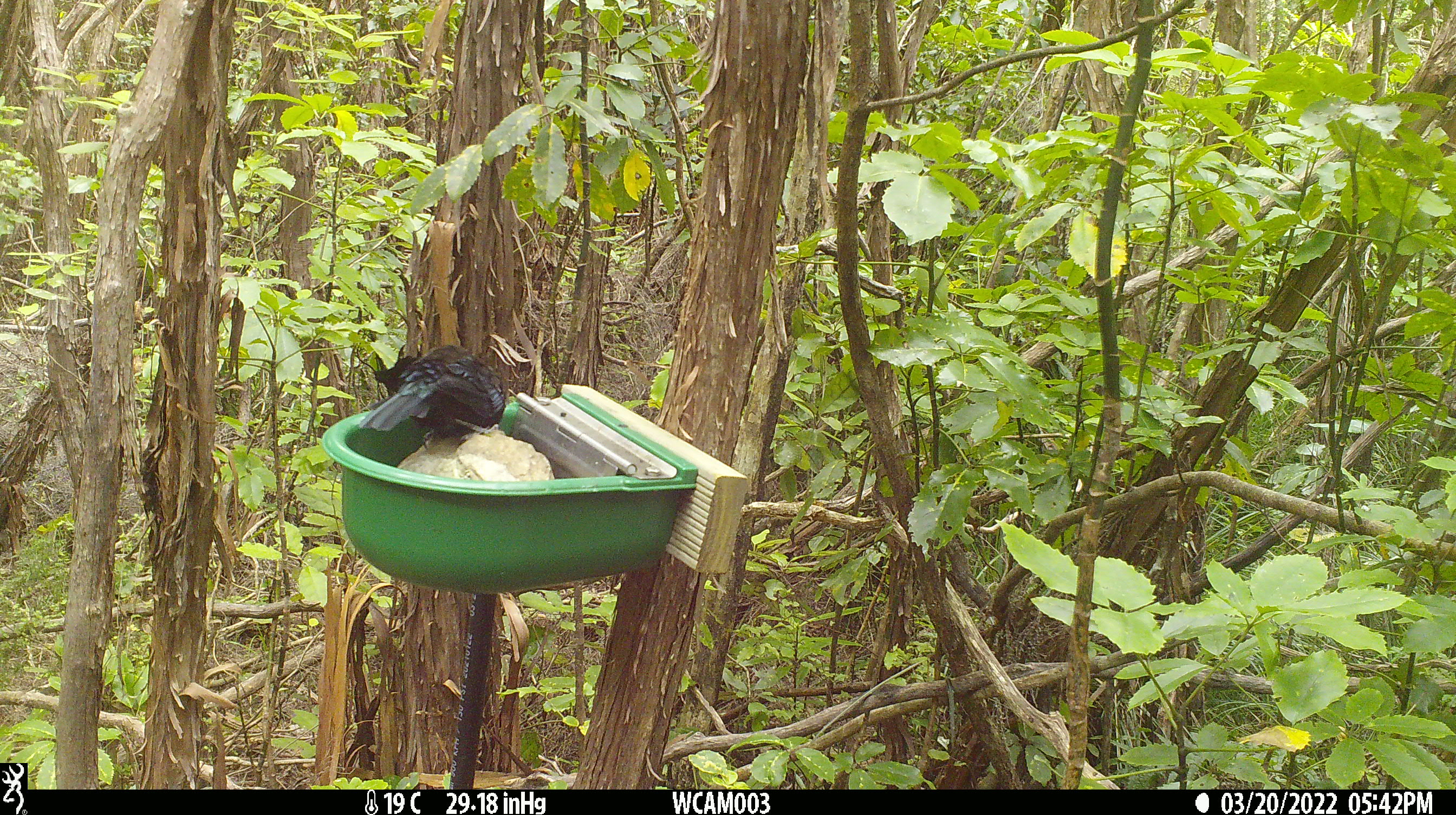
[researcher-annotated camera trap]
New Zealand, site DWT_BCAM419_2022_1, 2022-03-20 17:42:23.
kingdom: Animalia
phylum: Chordata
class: Aves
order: Passeriformes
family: Meliphagidae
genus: Prosthemadera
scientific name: Prosthemadera novaeseelandiae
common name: tui